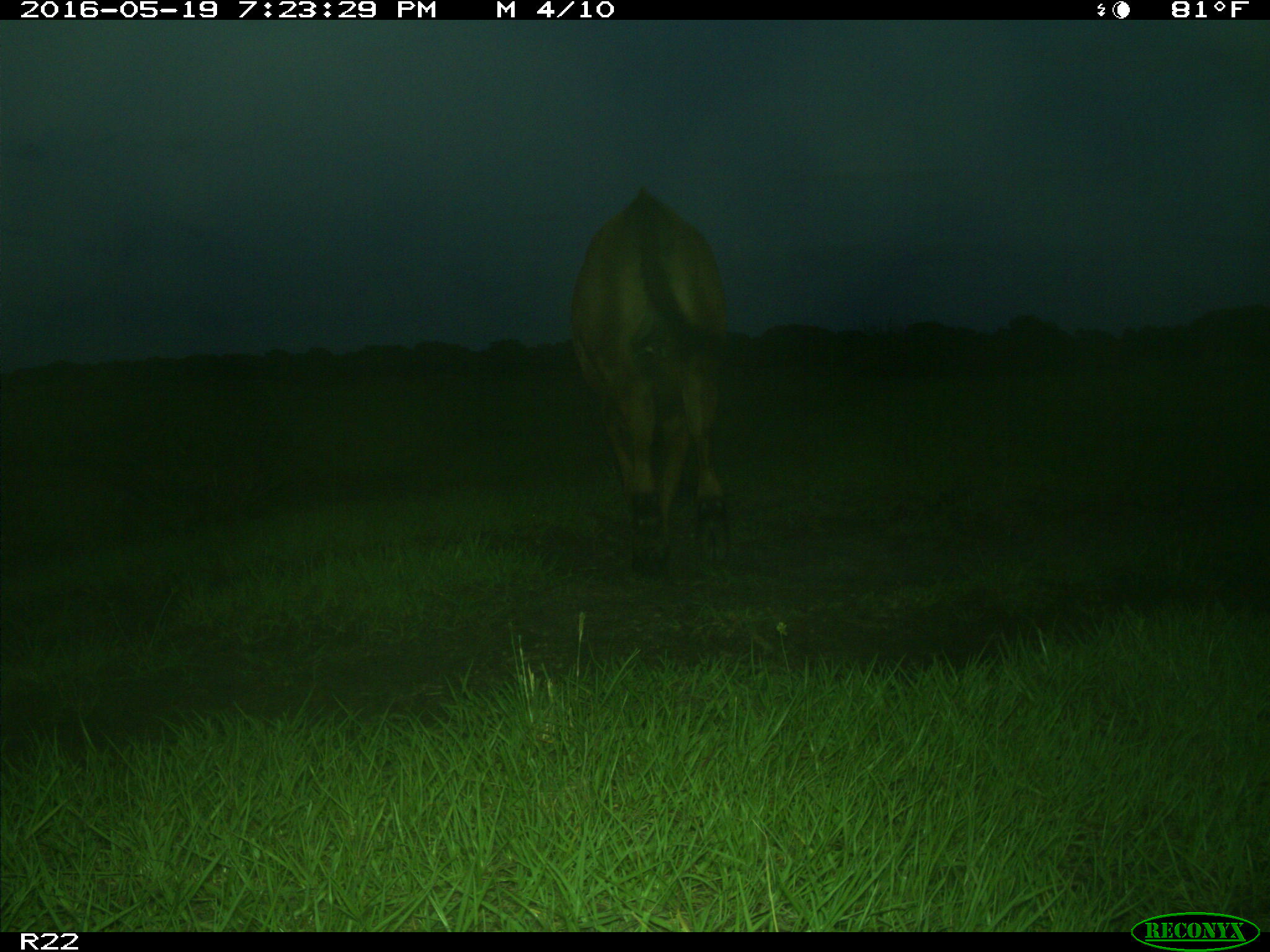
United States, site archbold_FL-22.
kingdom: Animalia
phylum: Chordata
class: Mammalia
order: Artiodactyla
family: Bovidae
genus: Bos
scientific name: Bos taurus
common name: domestic cow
Bos taurus (domestic cow).